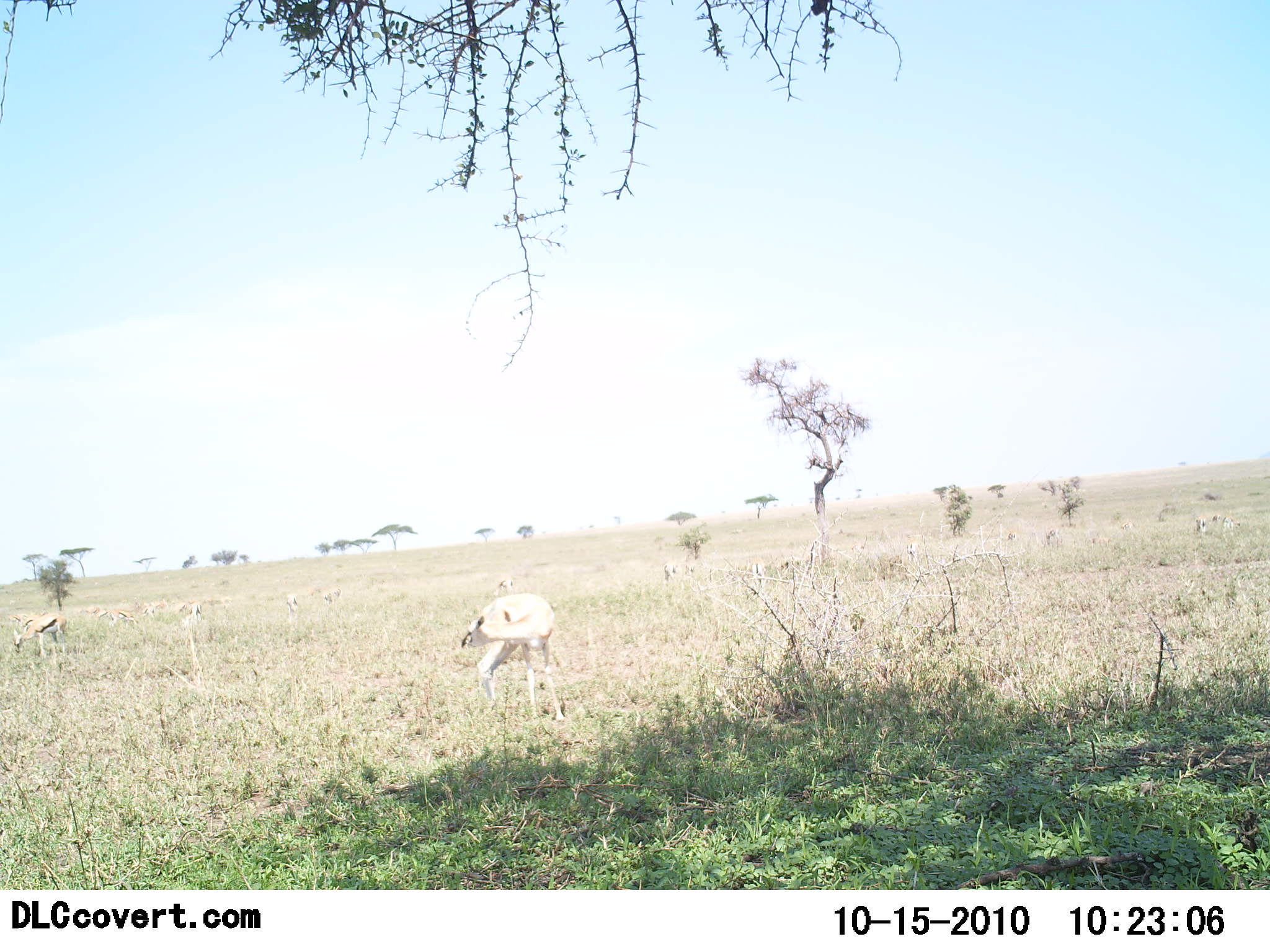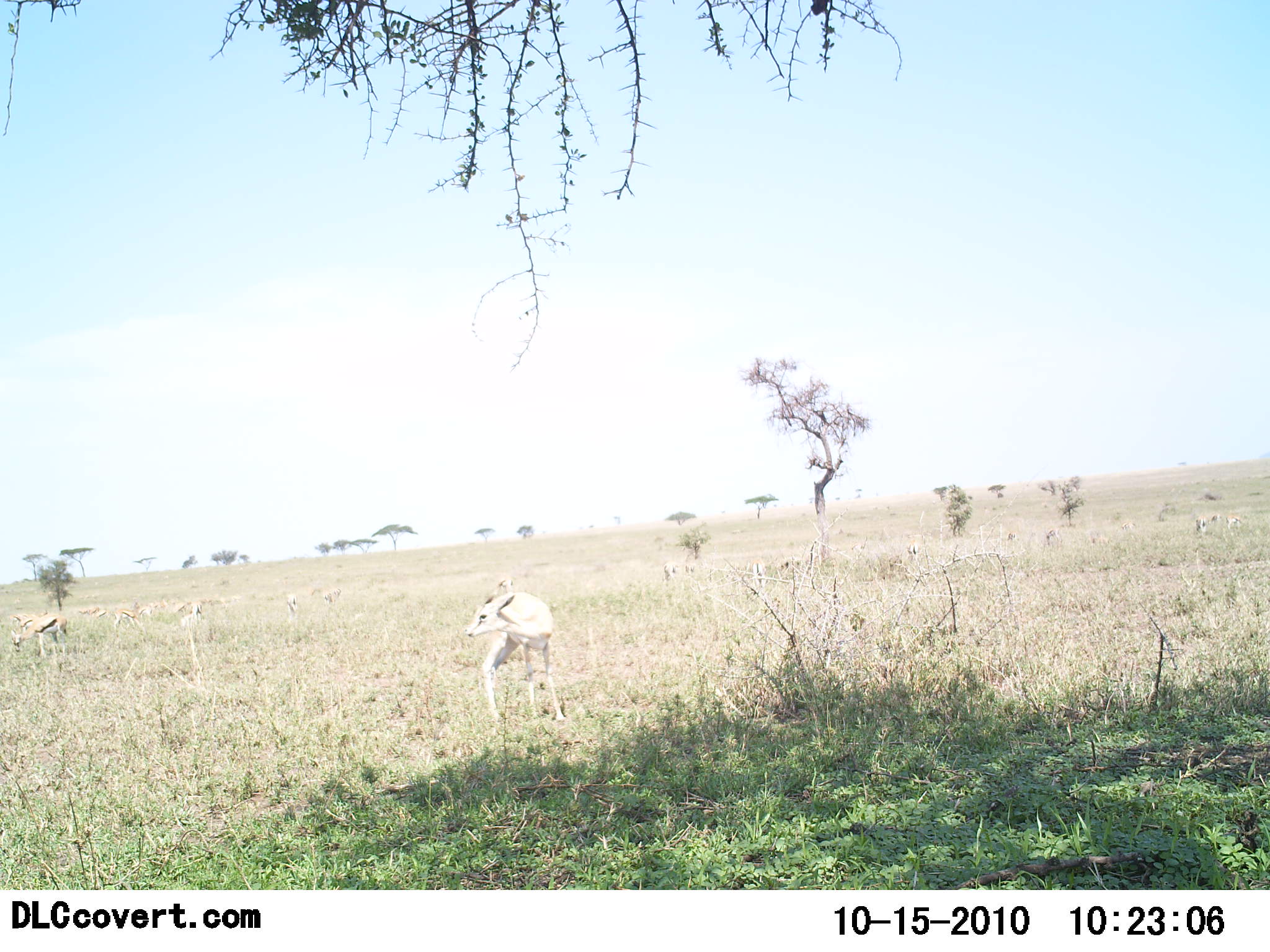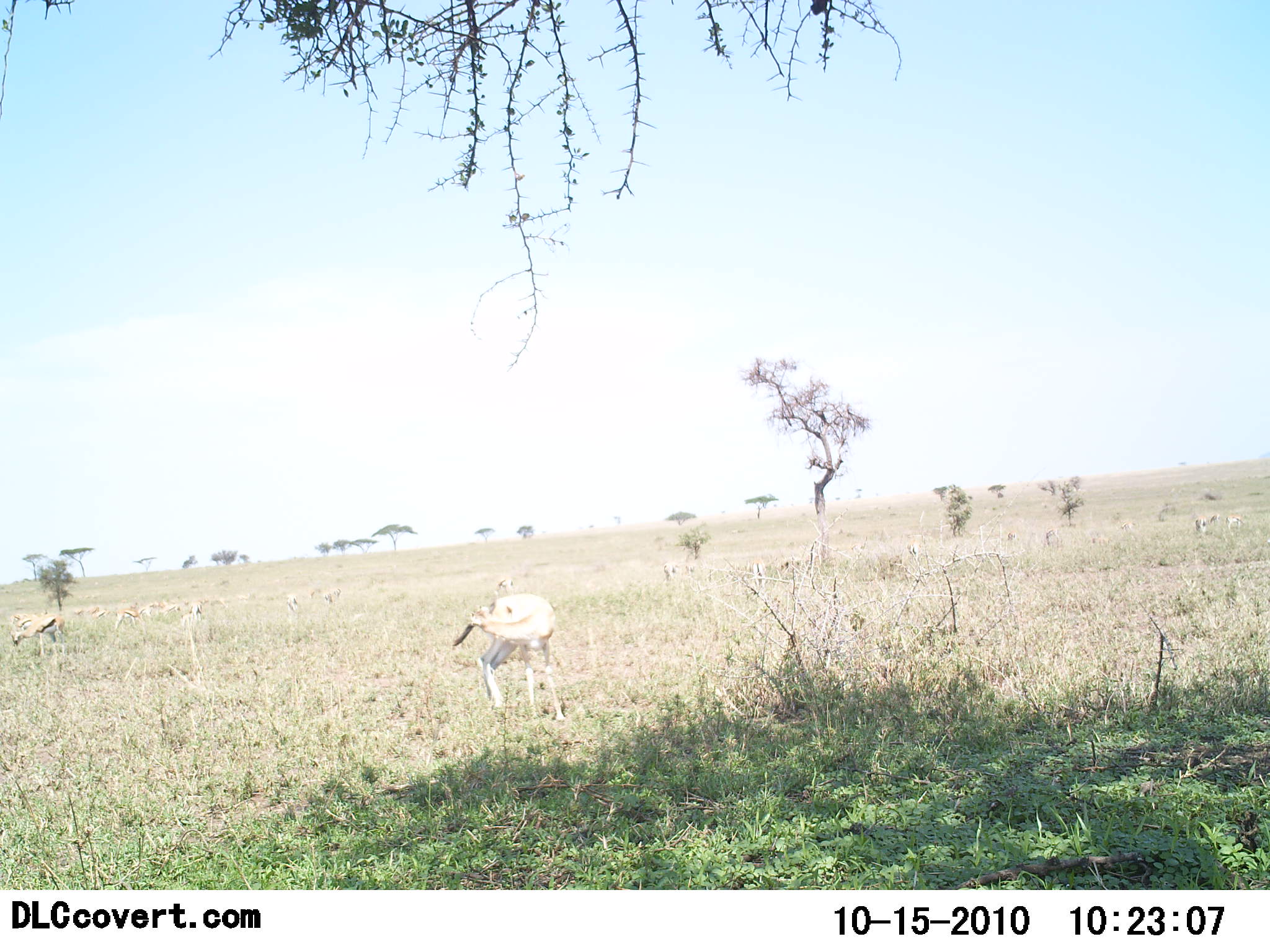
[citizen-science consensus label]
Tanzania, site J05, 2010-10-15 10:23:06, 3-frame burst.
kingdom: Animalia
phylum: Chordata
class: Mammalia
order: Artiodactyla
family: Bovidae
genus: Eudorcas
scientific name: Eudorcas thomsonii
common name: thomson's gazelle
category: gazellethomsons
Gazellethomsons (thomson's gazelle) (Eudorcas thomsonii), count 2. Behavior (volunteer vote fractions): standing 100%, resting 8%, moving 8%, interacting 0%. Young present (vote fraction): 0%. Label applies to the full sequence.